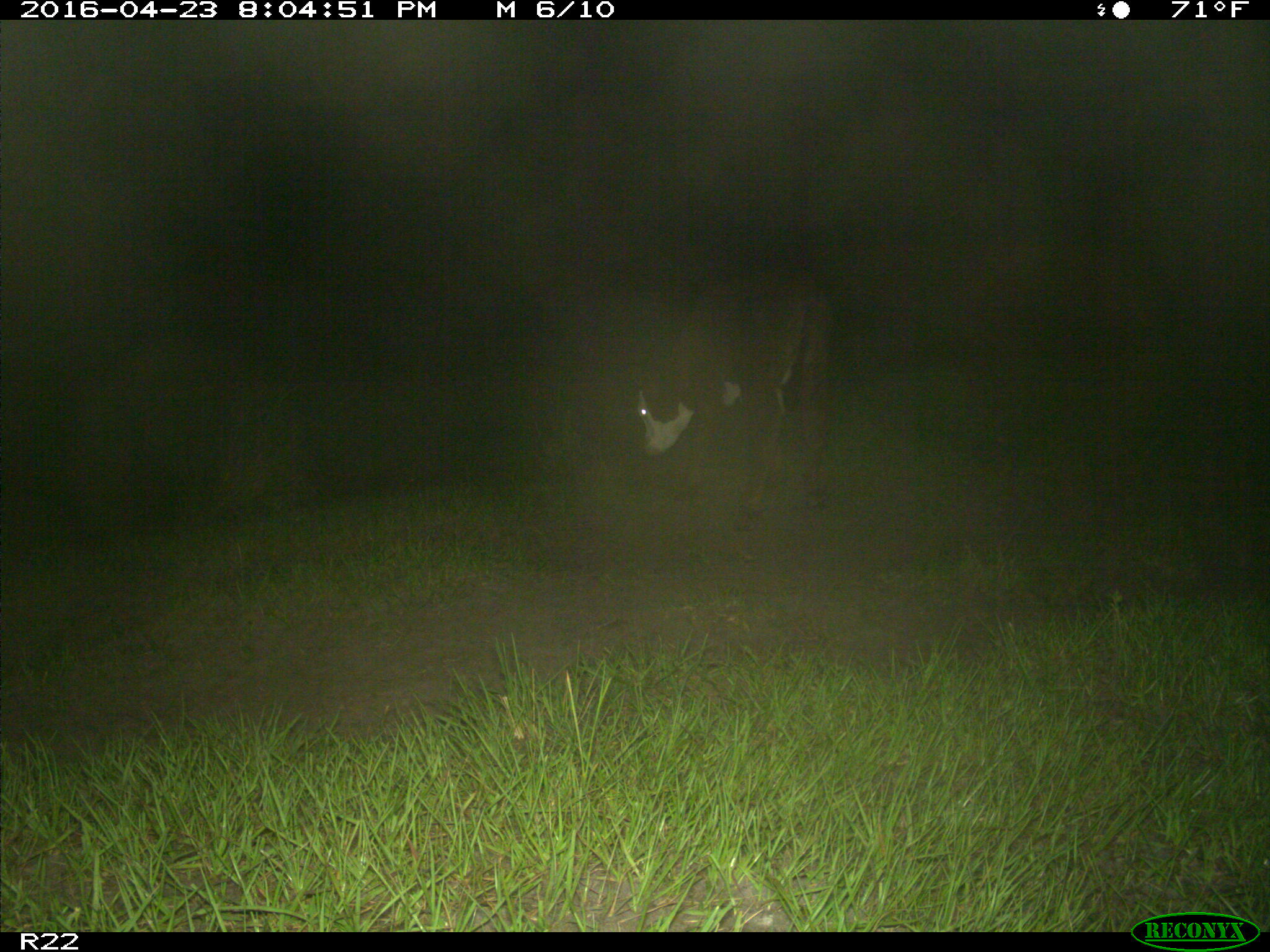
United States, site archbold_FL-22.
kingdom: Animalia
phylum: Chordata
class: Mammalia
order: Artiodactyla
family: Bovidae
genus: Bos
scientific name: Bos taurus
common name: domestic cow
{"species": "Bos taurus (domestic cow)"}